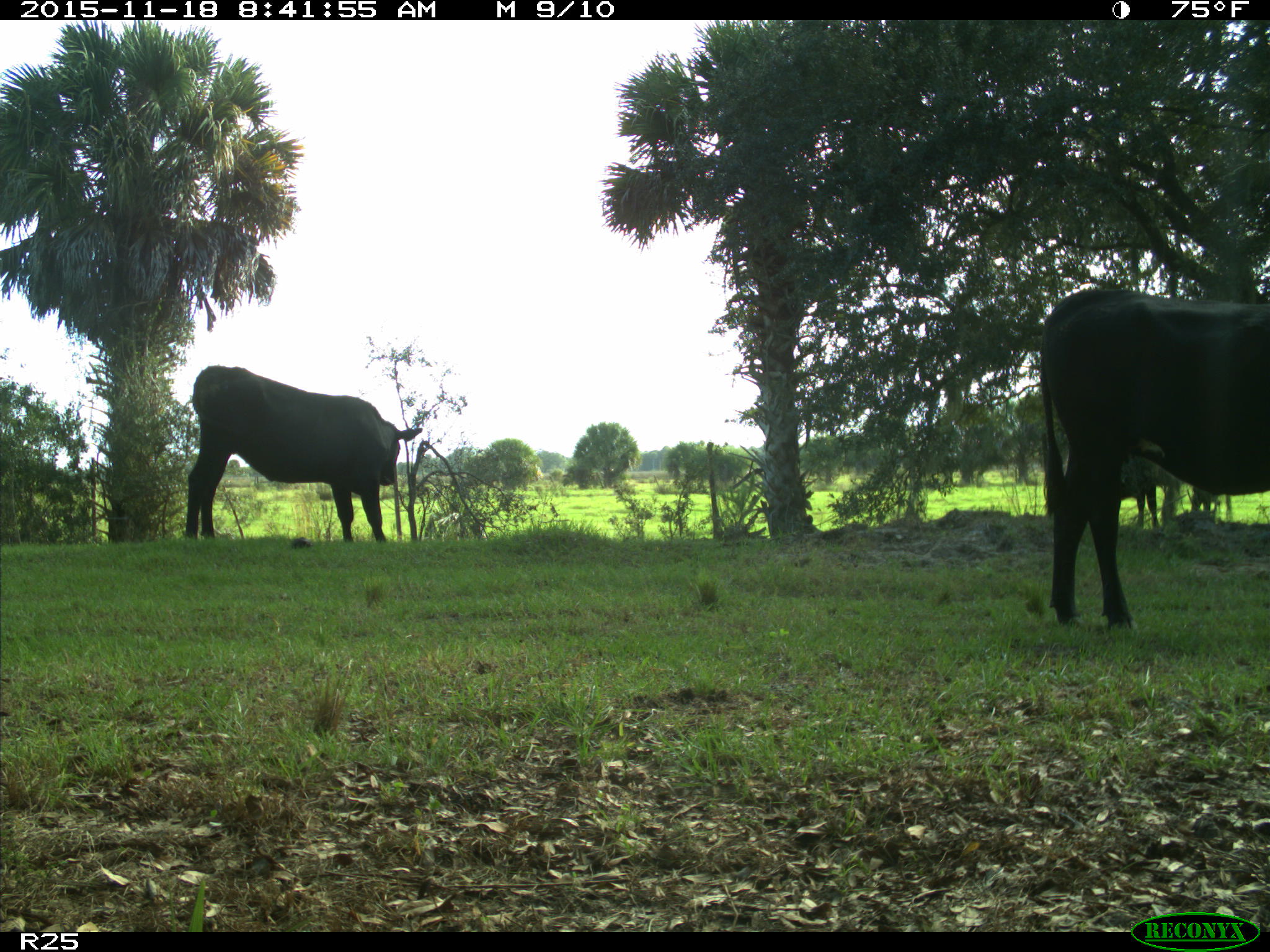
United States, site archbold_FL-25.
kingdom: Animalia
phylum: Chordata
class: Mammalia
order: Artiodactyla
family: Bovidae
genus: Bos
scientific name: Bos taurus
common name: domestic cow